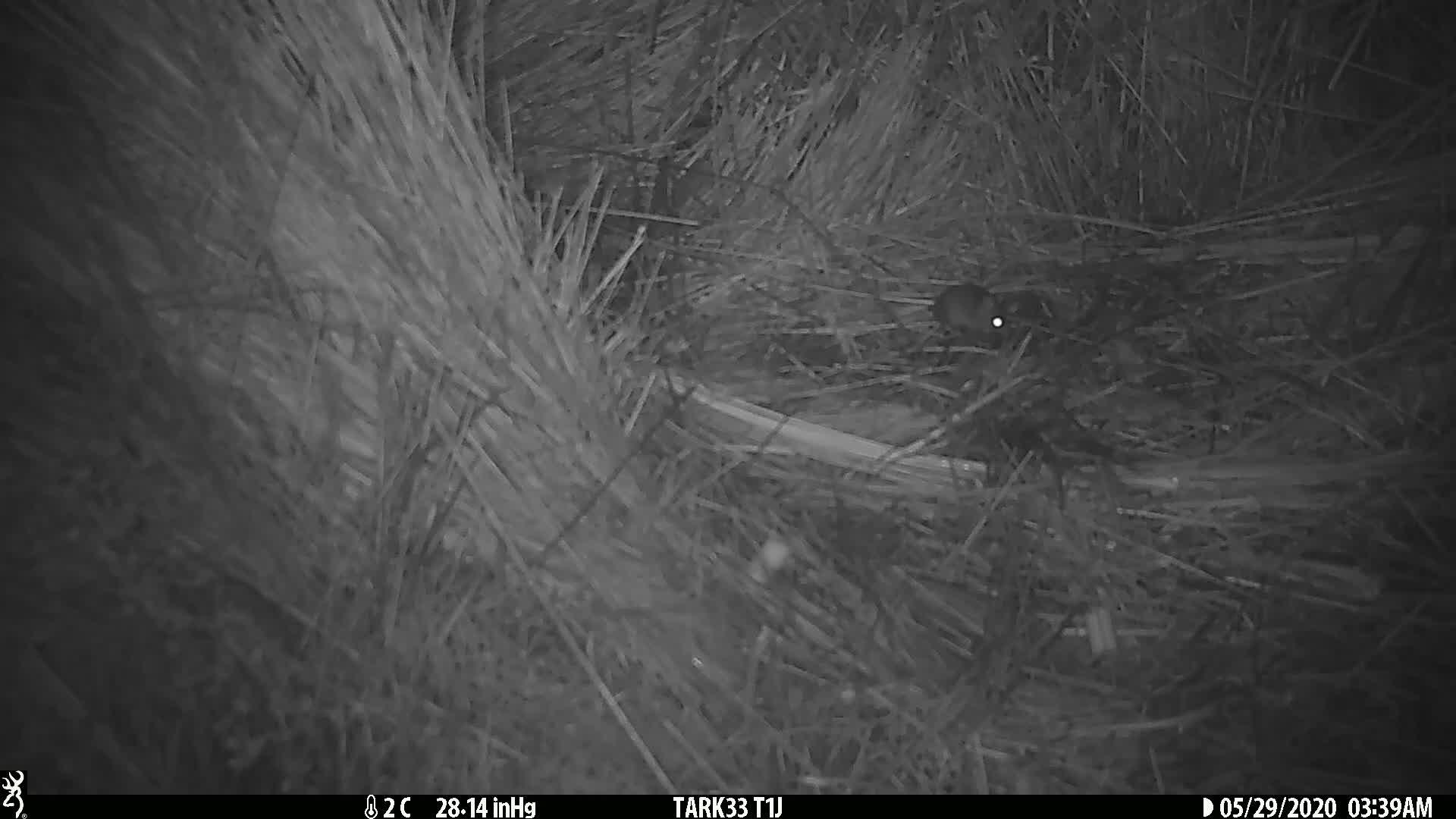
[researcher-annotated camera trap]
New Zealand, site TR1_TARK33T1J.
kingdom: Animalia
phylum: Chordata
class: Mammalia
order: Rodentia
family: Muridae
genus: Mus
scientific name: Mus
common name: mouse